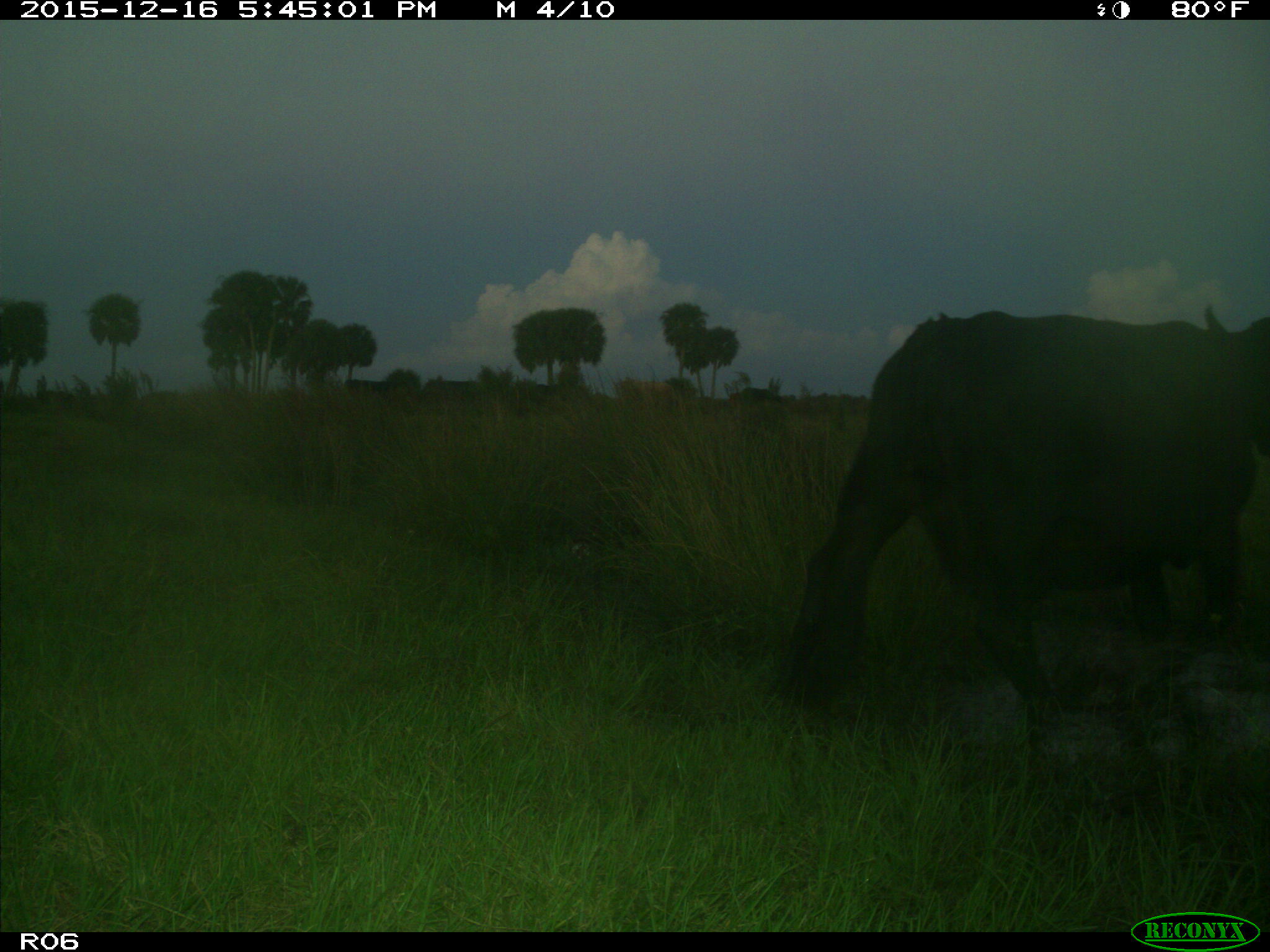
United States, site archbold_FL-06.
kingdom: Animalia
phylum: Chordata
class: Mammalia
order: Artiodactyla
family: Bovidae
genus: Bos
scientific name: Bos taurus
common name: domestic cow